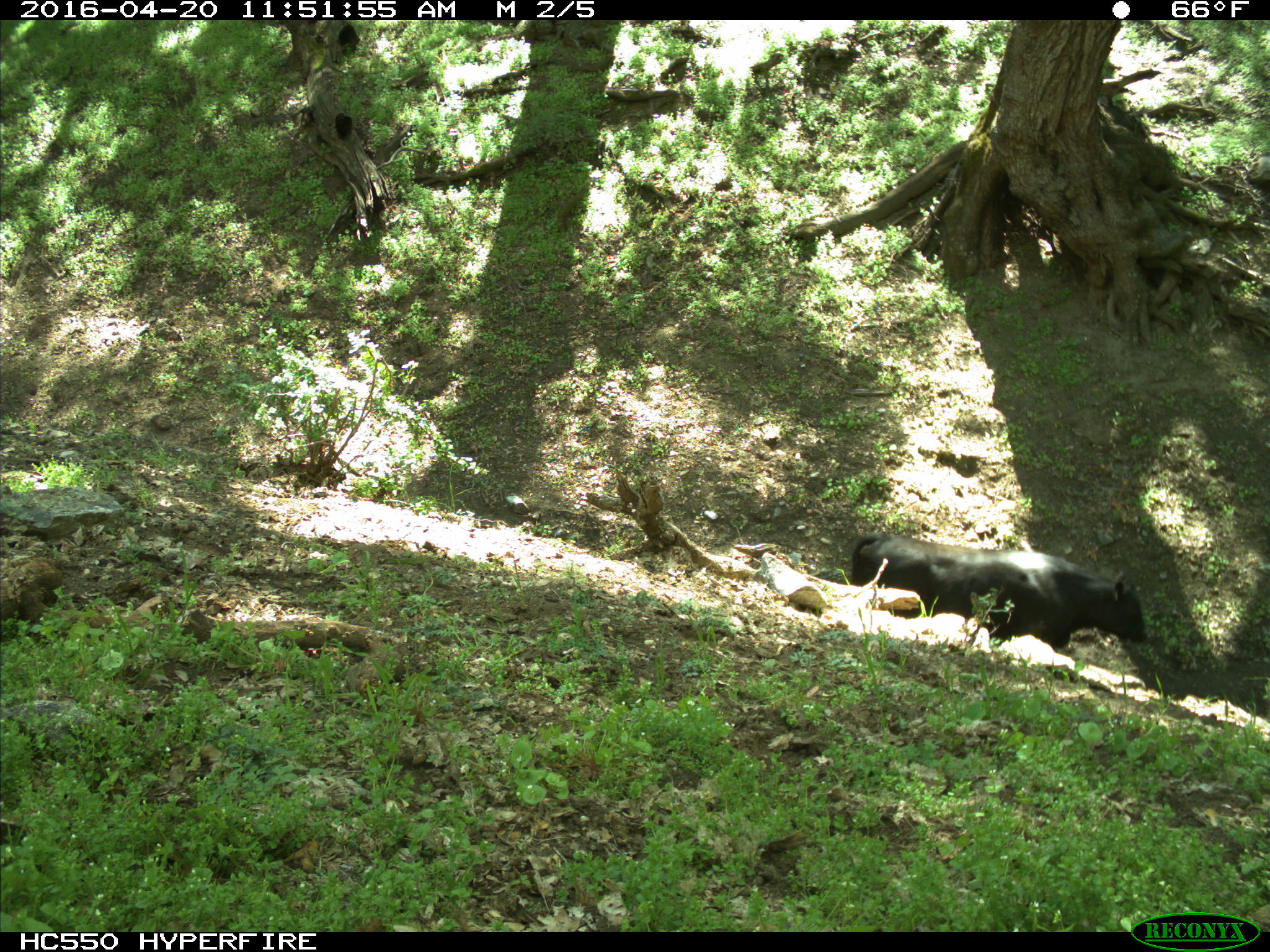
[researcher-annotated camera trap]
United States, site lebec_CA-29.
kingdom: Animalia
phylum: Chordata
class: Mammalia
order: Artiodactyla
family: Bovidae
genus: Bos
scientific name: Bos taurus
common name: domestic cow